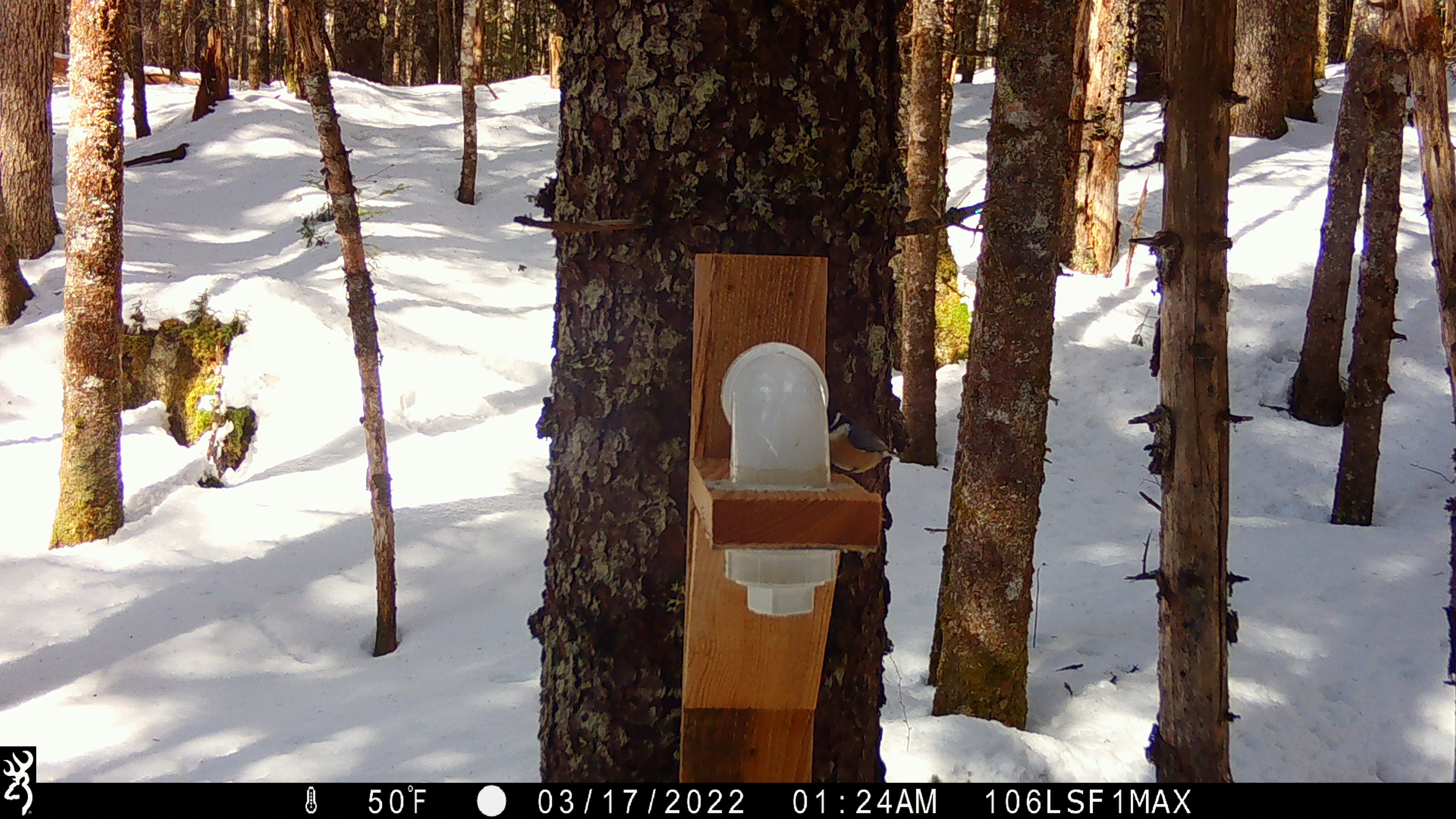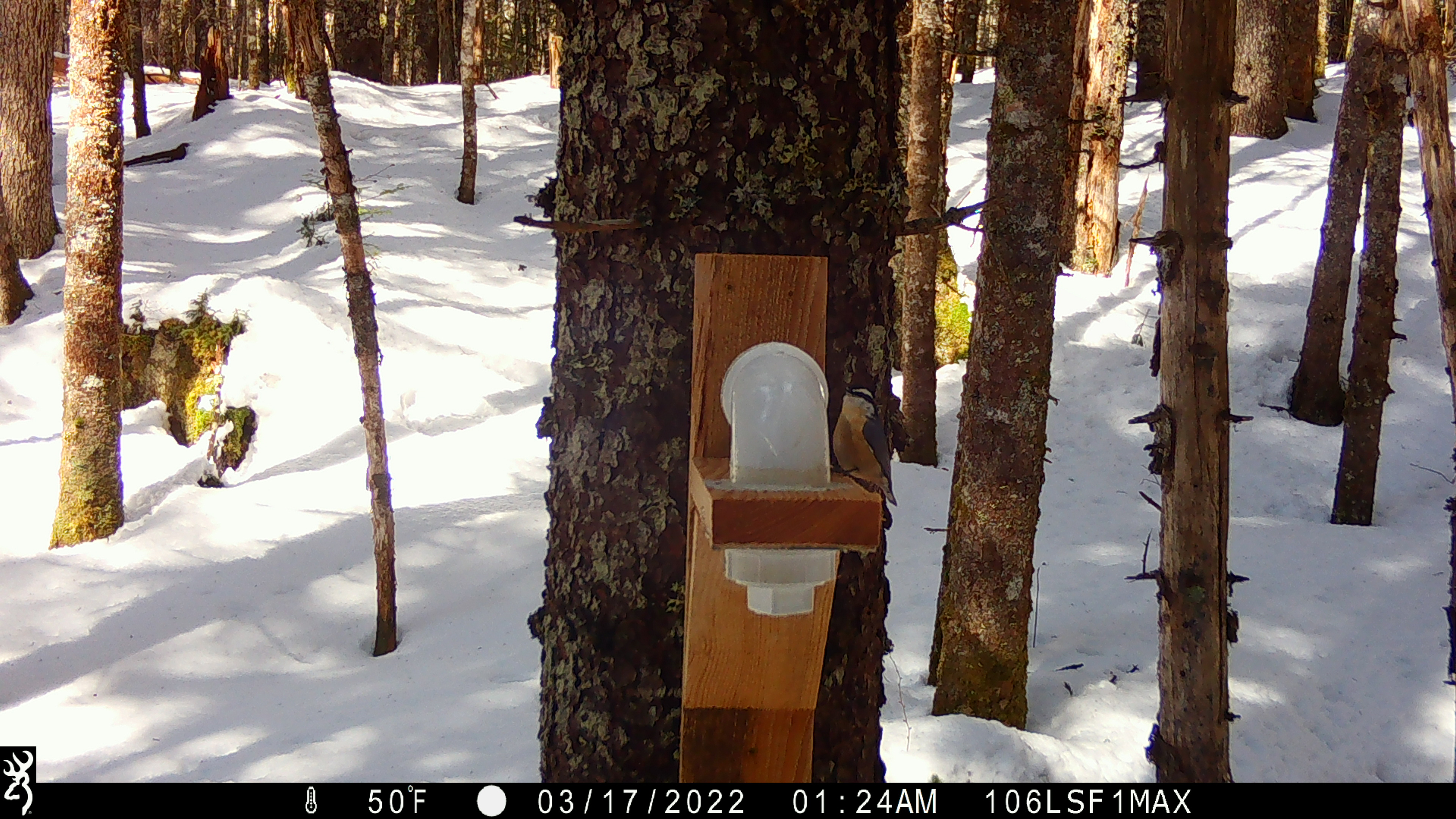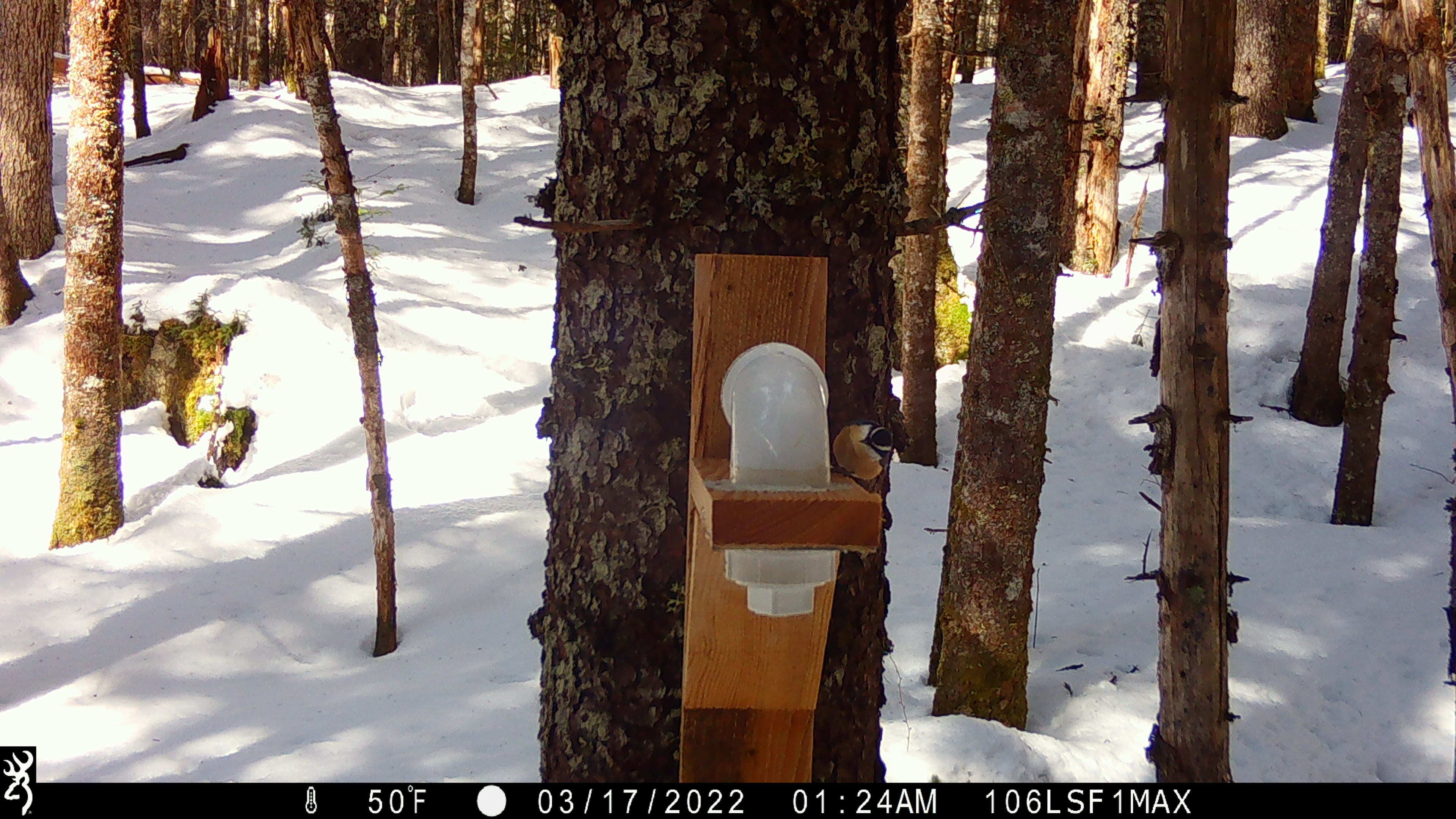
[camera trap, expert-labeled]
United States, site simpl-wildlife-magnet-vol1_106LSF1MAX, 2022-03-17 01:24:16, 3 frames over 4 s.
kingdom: Animalia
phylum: Chordata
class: Aves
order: Passeriformes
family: Sittidae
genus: Sitta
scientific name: Sitta canadensis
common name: red-breasted nuthatch